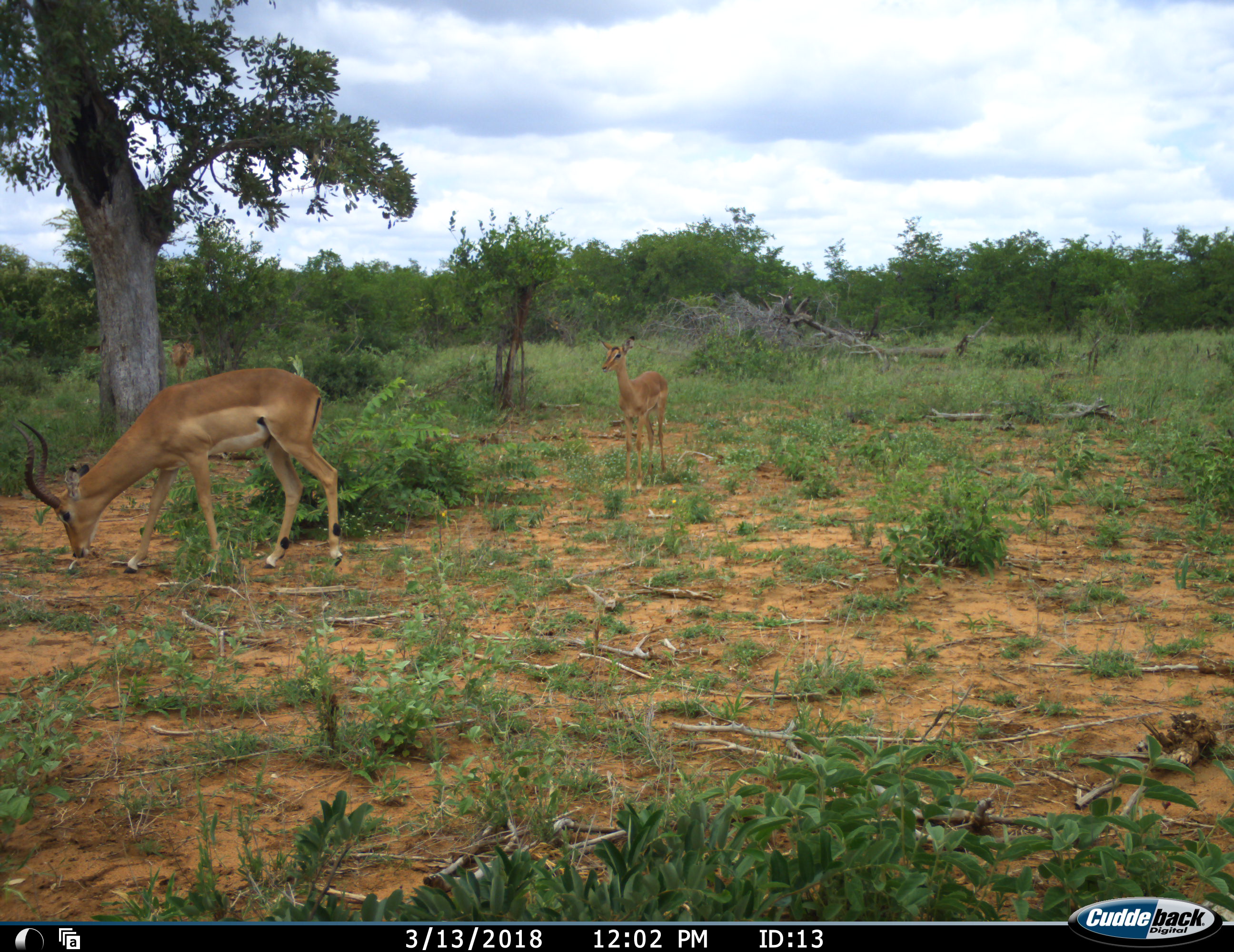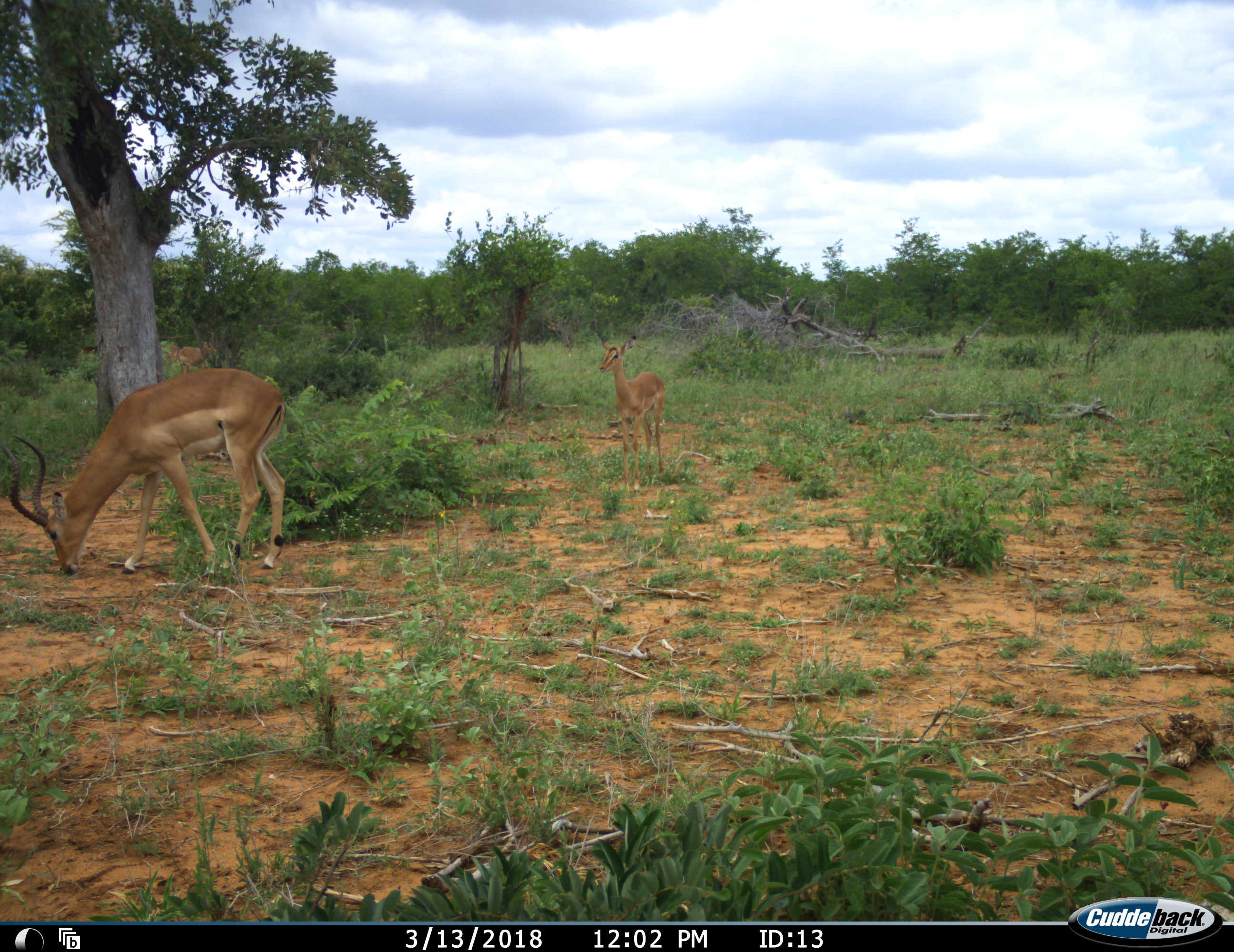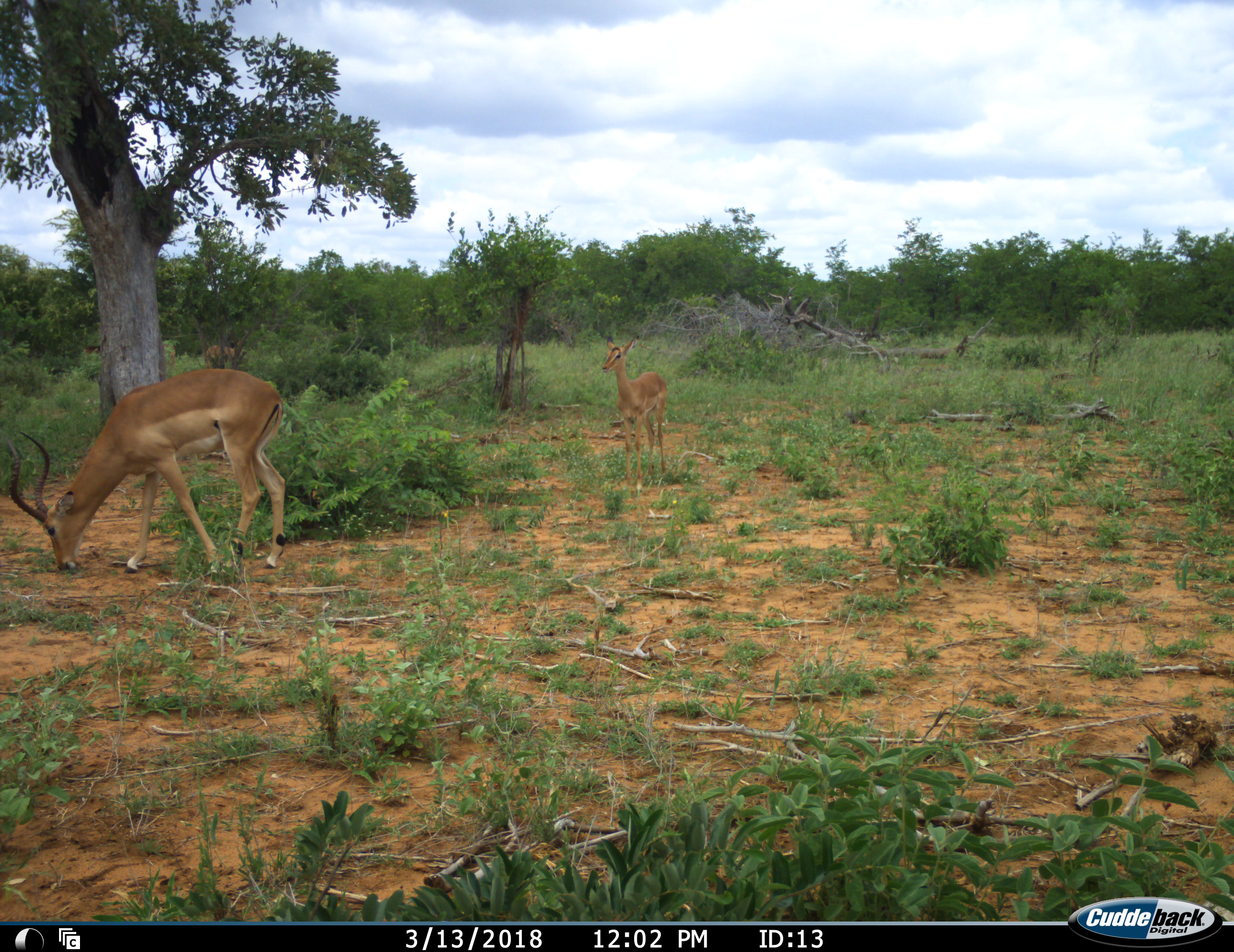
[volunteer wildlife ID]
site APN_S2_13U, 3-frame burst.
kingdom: Animalia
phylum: Chordata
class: Mammalia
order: Artiodactyla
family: Bovidae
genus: Aepyceros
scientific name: Aepyceros melampus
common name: impala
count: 3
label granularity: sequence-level